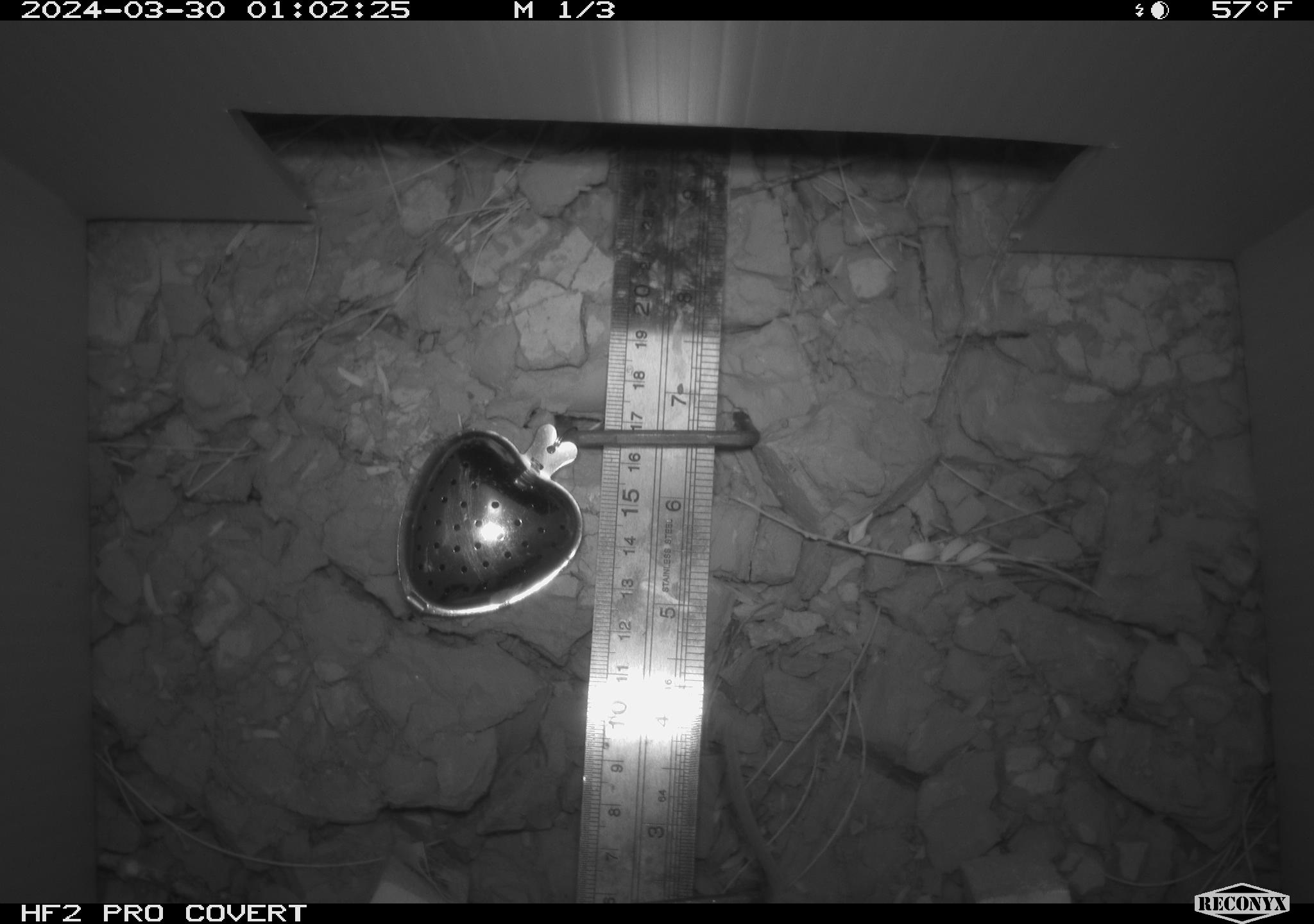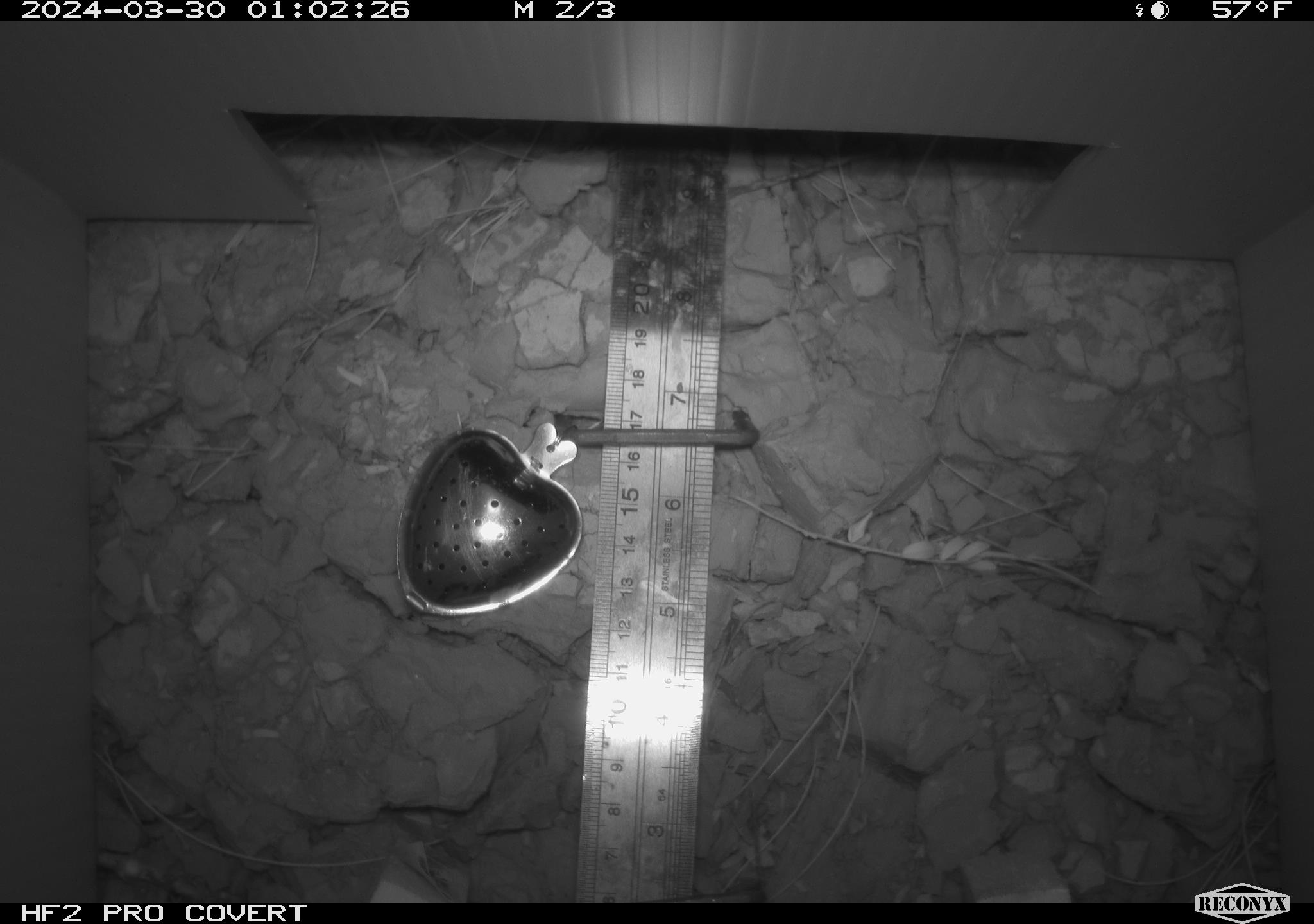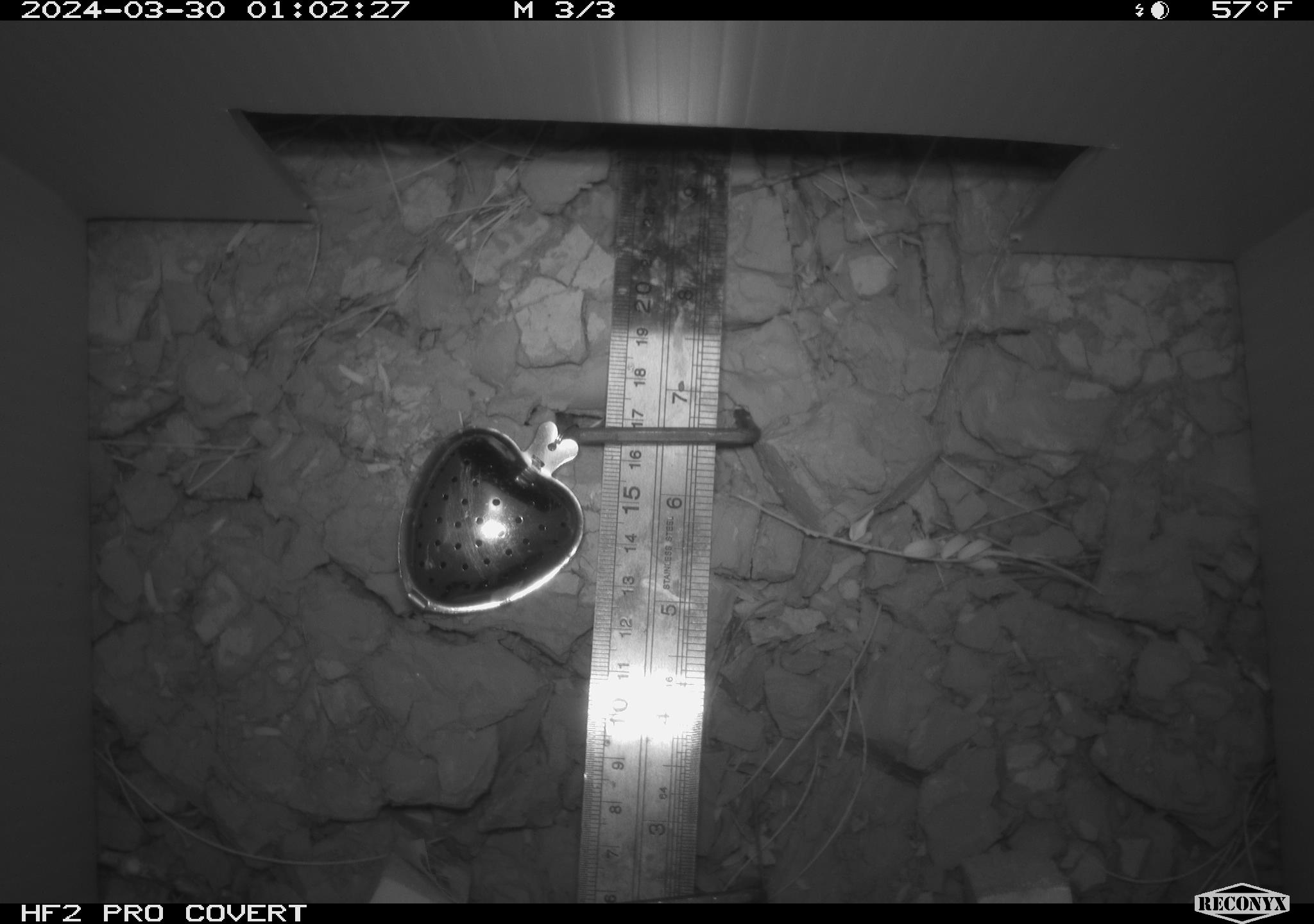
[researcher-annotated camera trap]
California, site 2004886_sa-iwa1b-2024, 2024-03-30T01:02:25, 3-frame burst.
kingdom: Animalia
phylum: Chordata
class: Mammalia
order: Rodentia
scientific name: Rodentia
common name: mouse species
Mouse species (Rodentia).